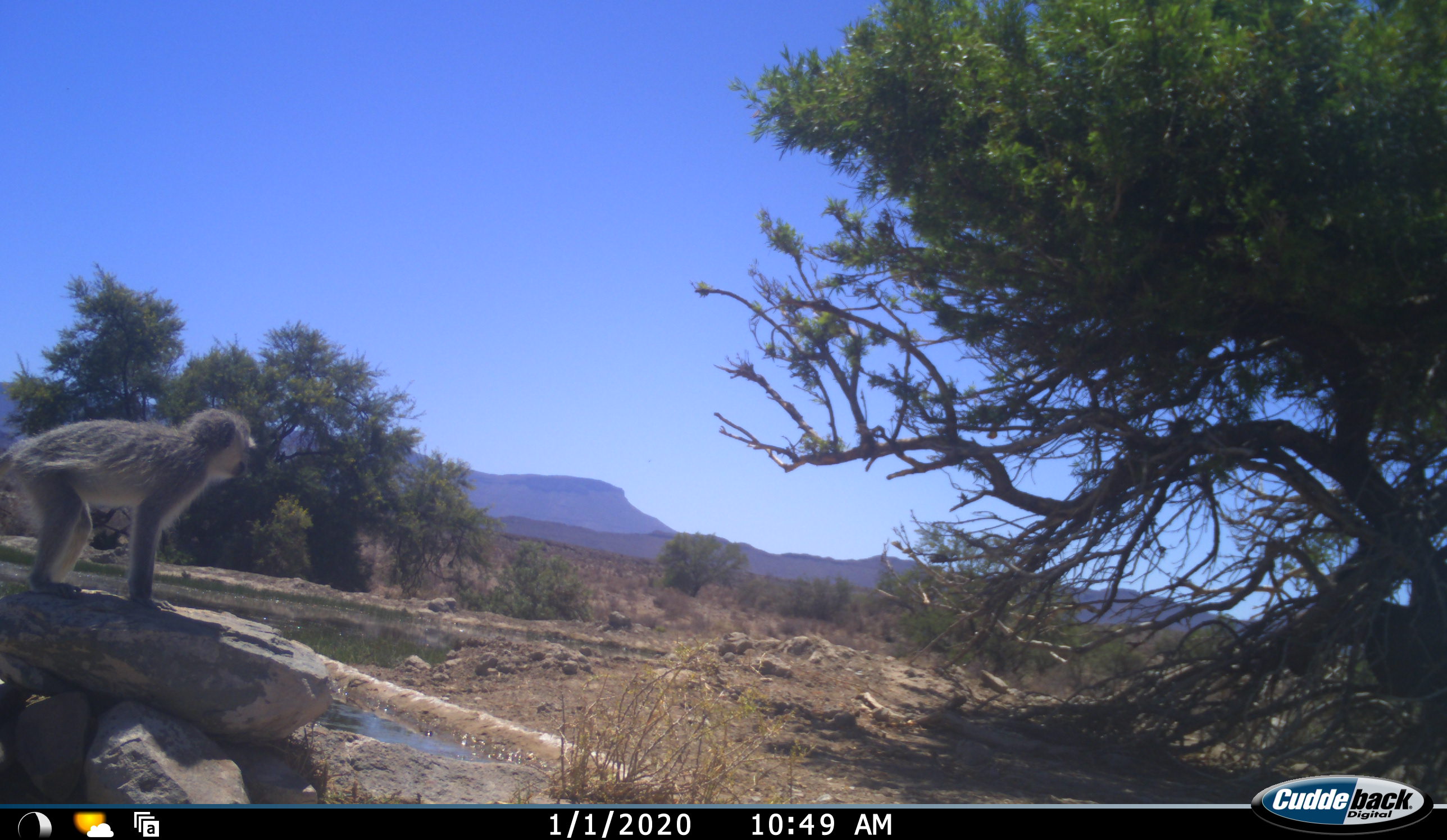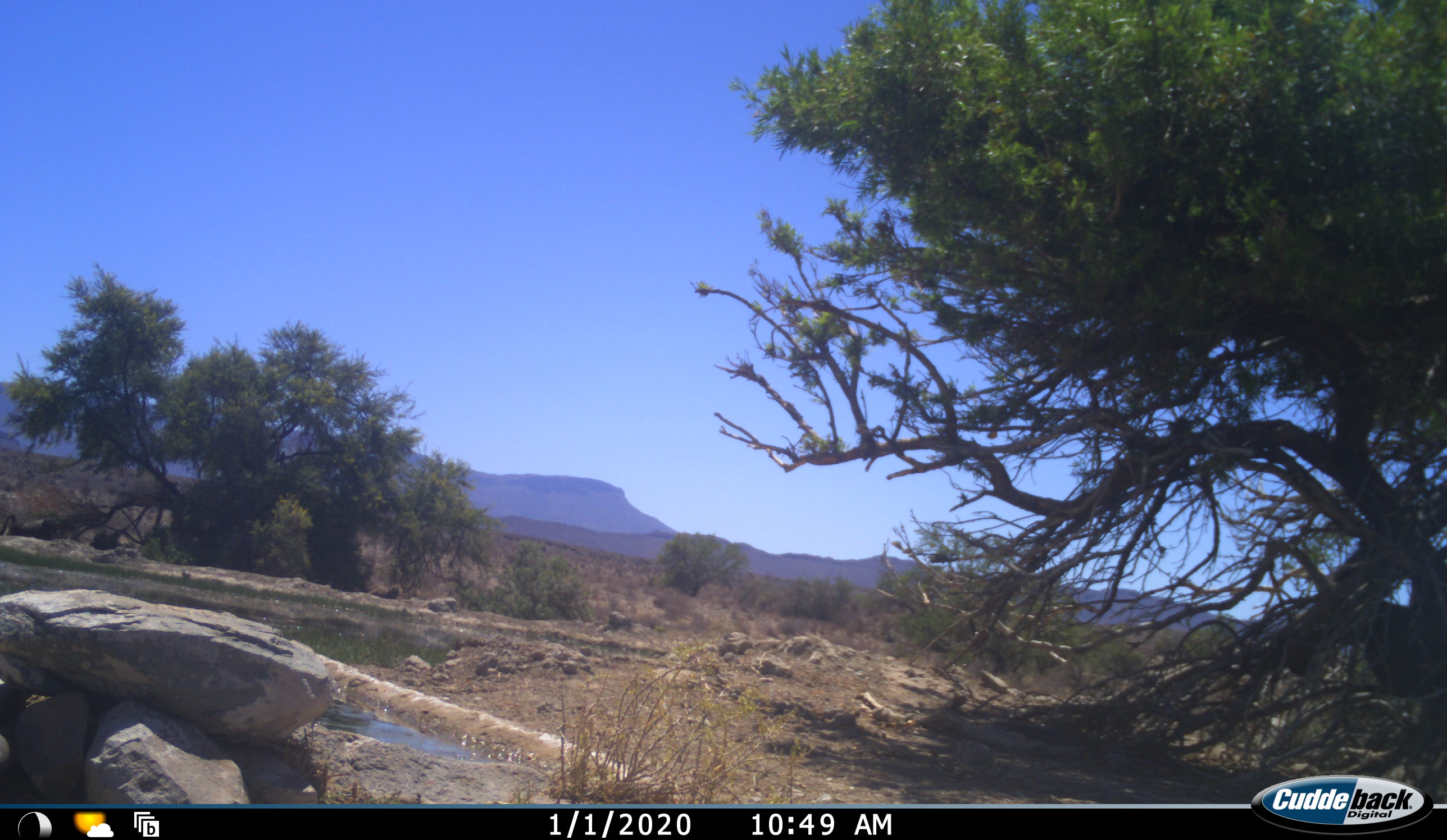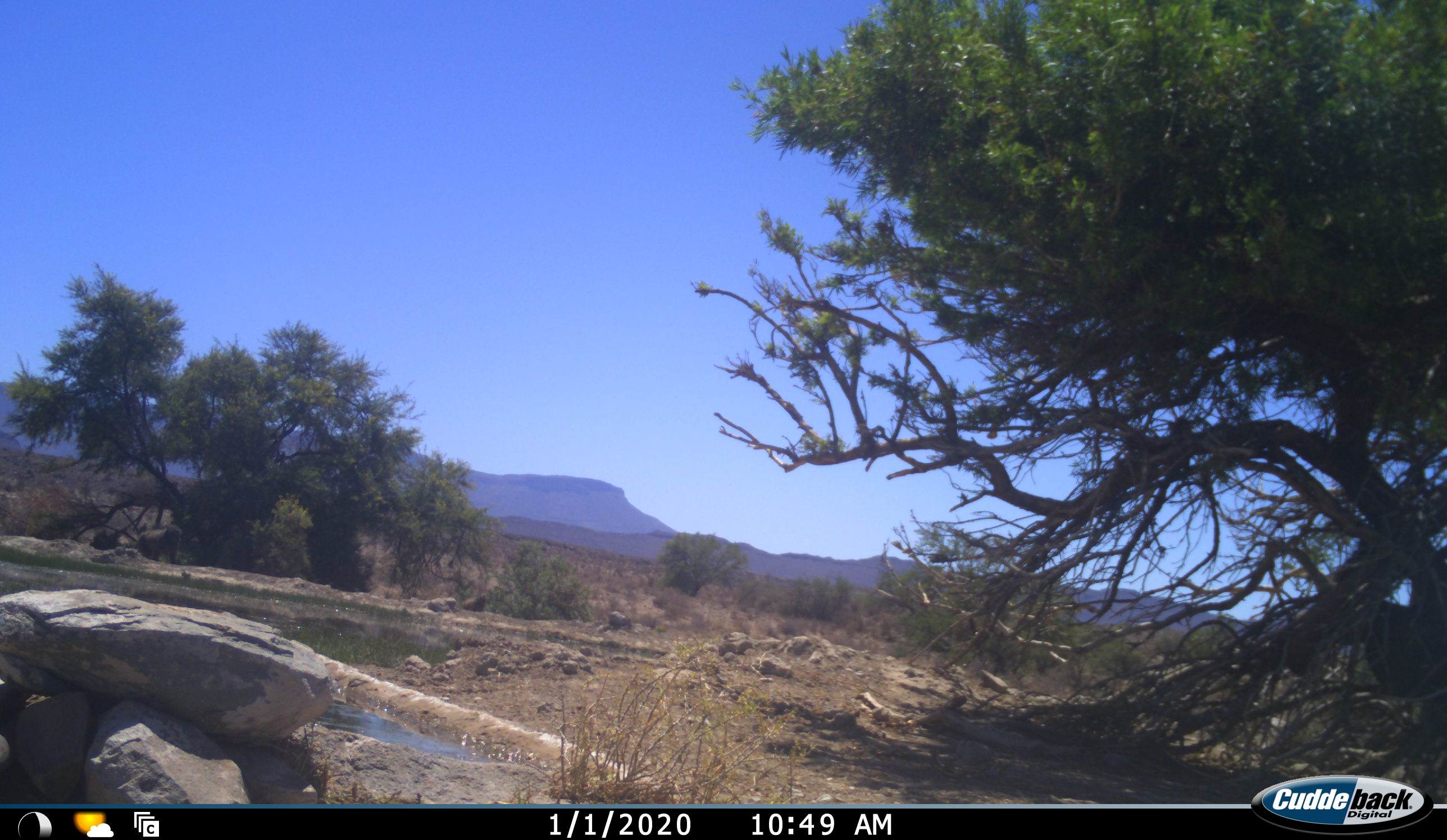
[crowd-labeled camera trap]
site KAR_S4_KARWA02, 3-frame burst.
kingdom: Animalia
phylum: Chordata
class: Mammalia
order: Primates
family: Cercopithecidae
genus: Chlorocebus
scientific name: Chlorocebus pygerythrus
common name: vervet monkey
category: monkeyvervet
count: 1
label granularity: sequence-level